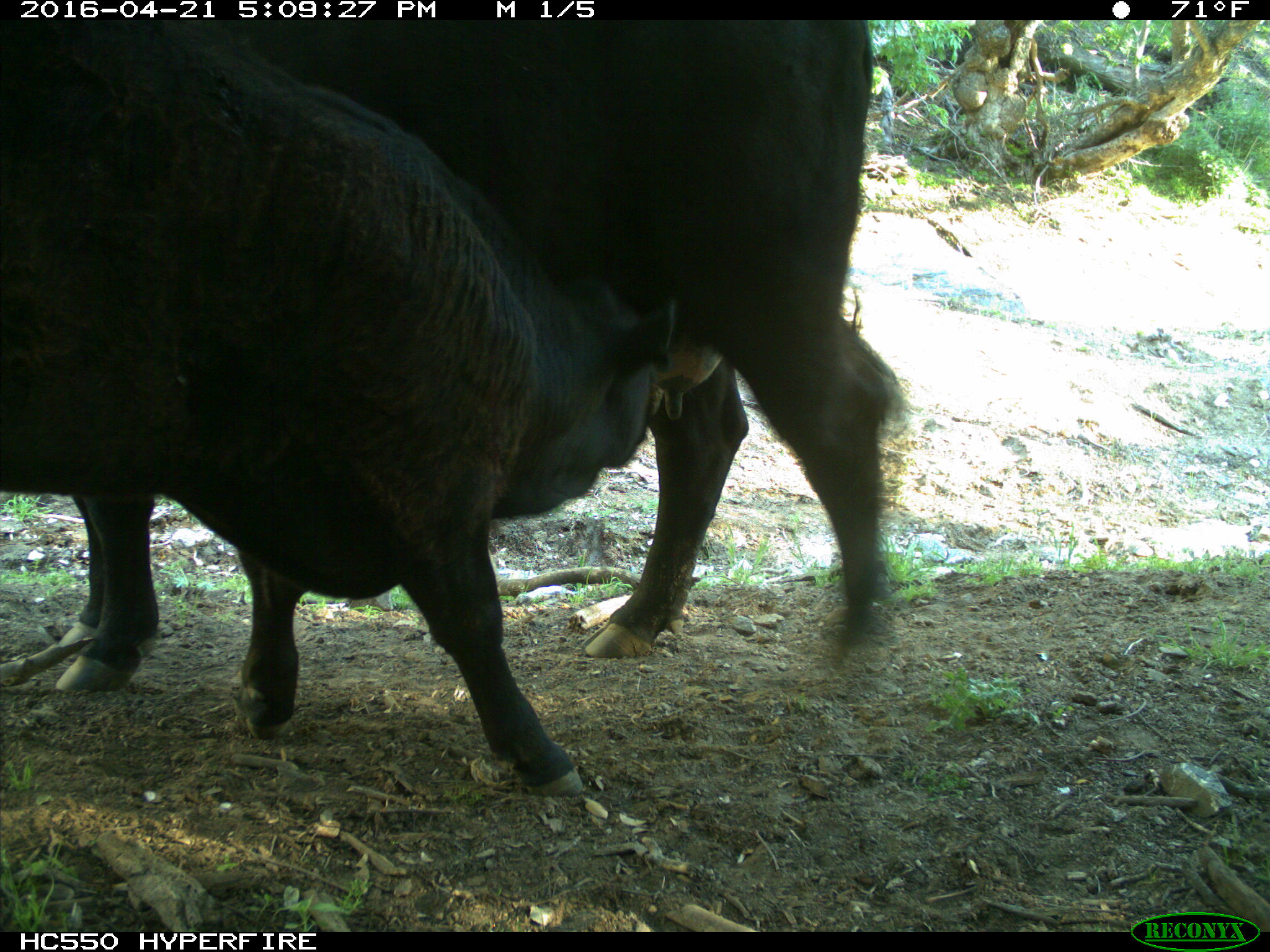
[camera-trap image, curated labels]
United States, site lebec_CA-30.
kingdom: Animalia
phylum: Chordata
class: Mammalia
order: Artiodactyla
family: Bovidae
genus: Bos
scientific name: Bos taurus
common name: domestic cow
Bos taurus (domestic cow).